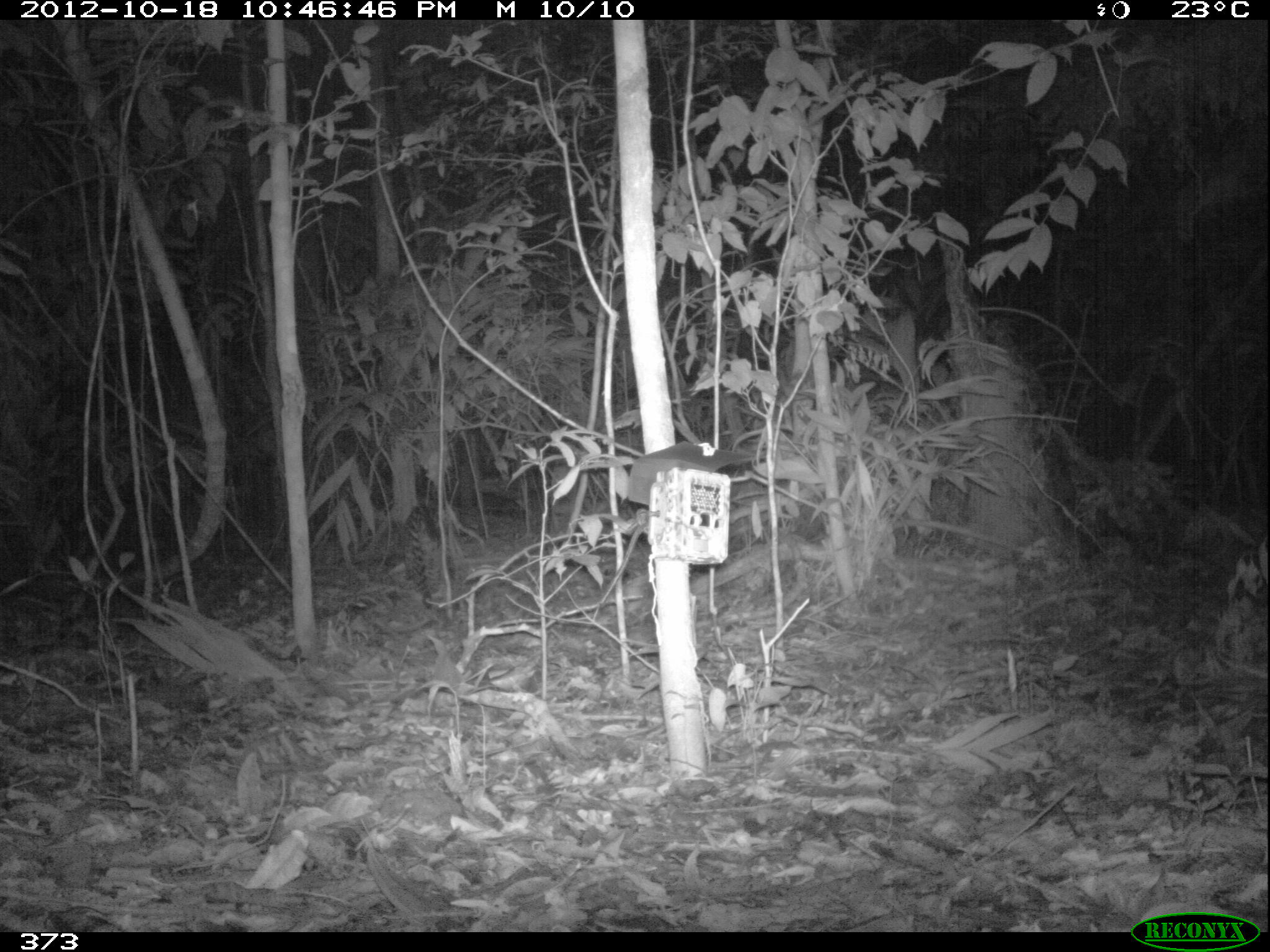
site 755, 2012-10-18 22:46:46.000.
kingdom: Animalia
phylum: Chordata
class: Mammalia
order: Carnivora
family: Felidae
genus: Leopardus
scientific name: Leopardus pardalis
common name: ocelot